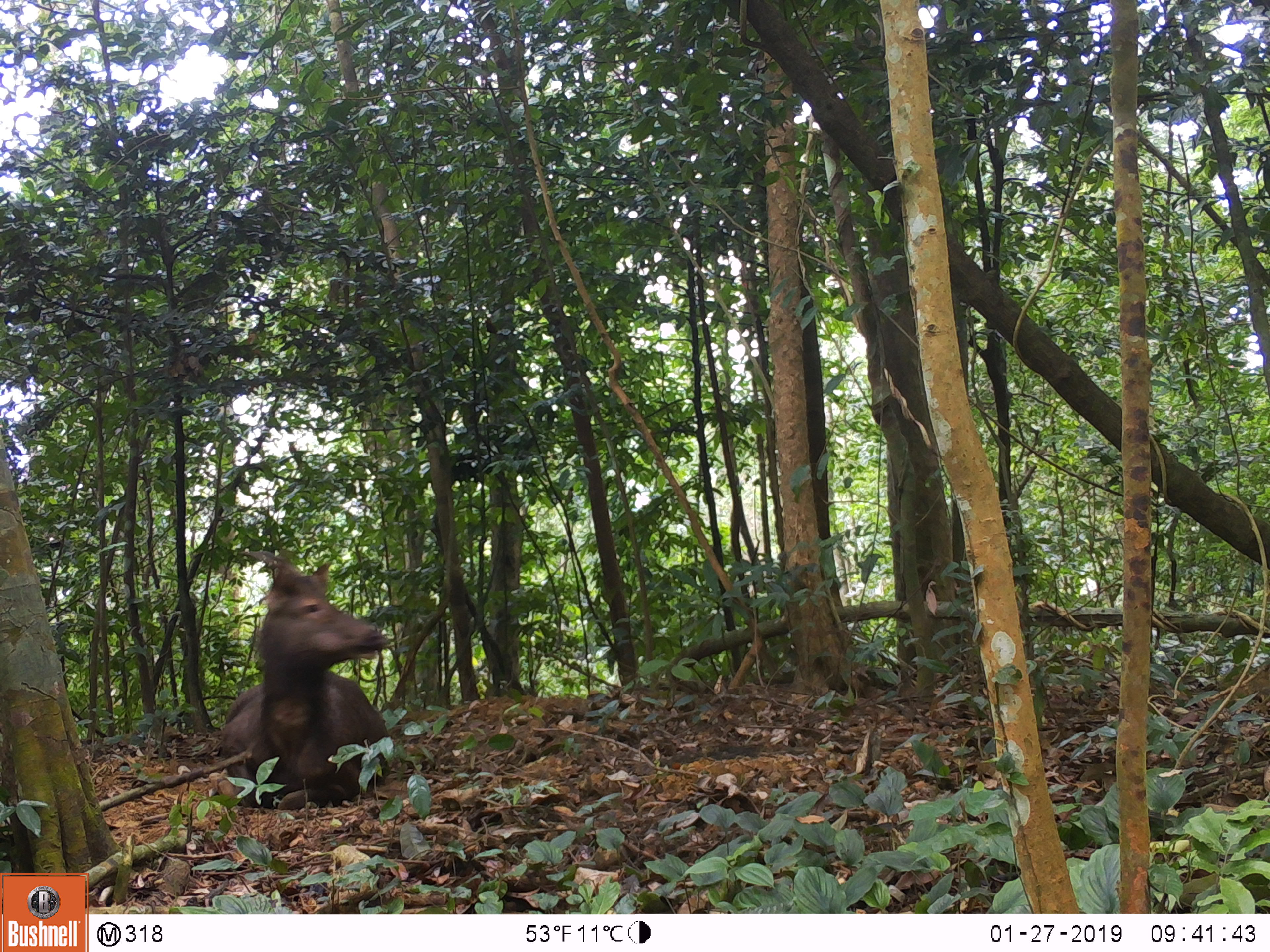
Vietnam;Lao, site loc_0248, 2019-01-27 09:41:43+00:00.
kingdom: Animalia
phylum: Chordata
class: Mammalia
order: Artiodactyla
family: Cervidae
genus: Rusa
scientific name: Rusa unicolor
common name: sambar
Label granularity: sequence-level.